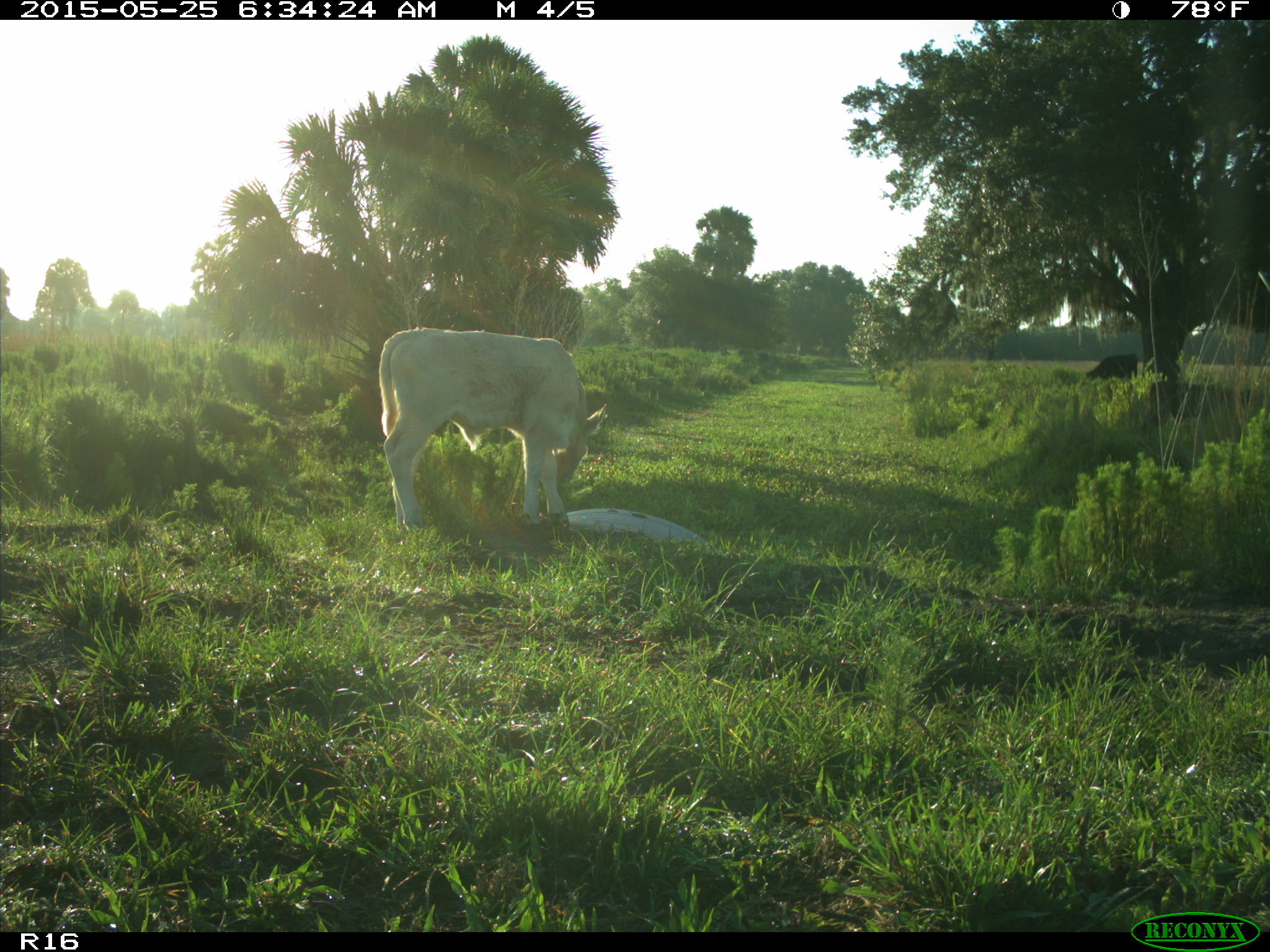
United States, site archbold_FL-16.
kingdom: Animalia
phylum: Chordata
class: Mammalia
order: Artiodactyla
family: Bovidae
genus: Bos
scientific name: Bos taurus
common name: domestic cow